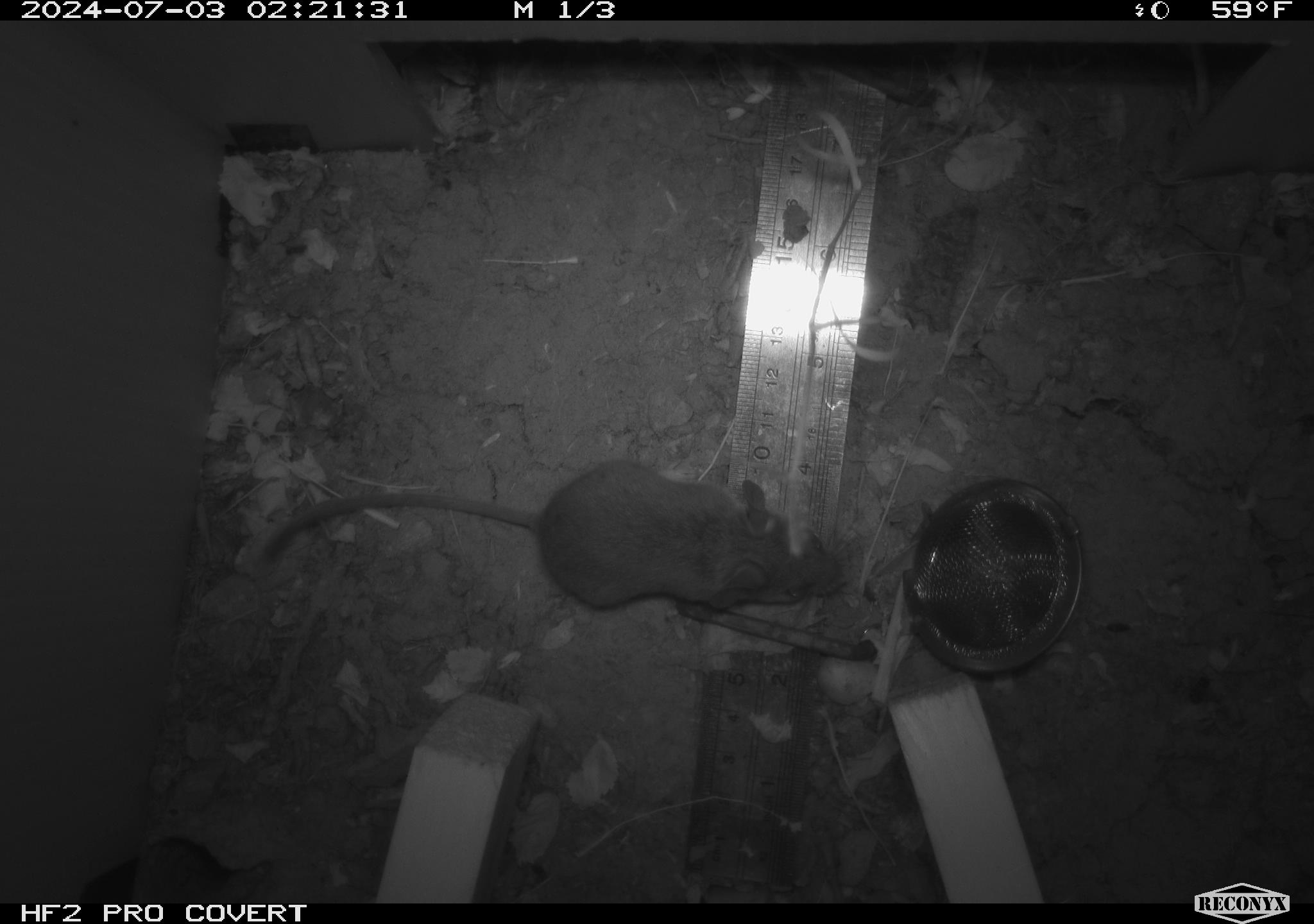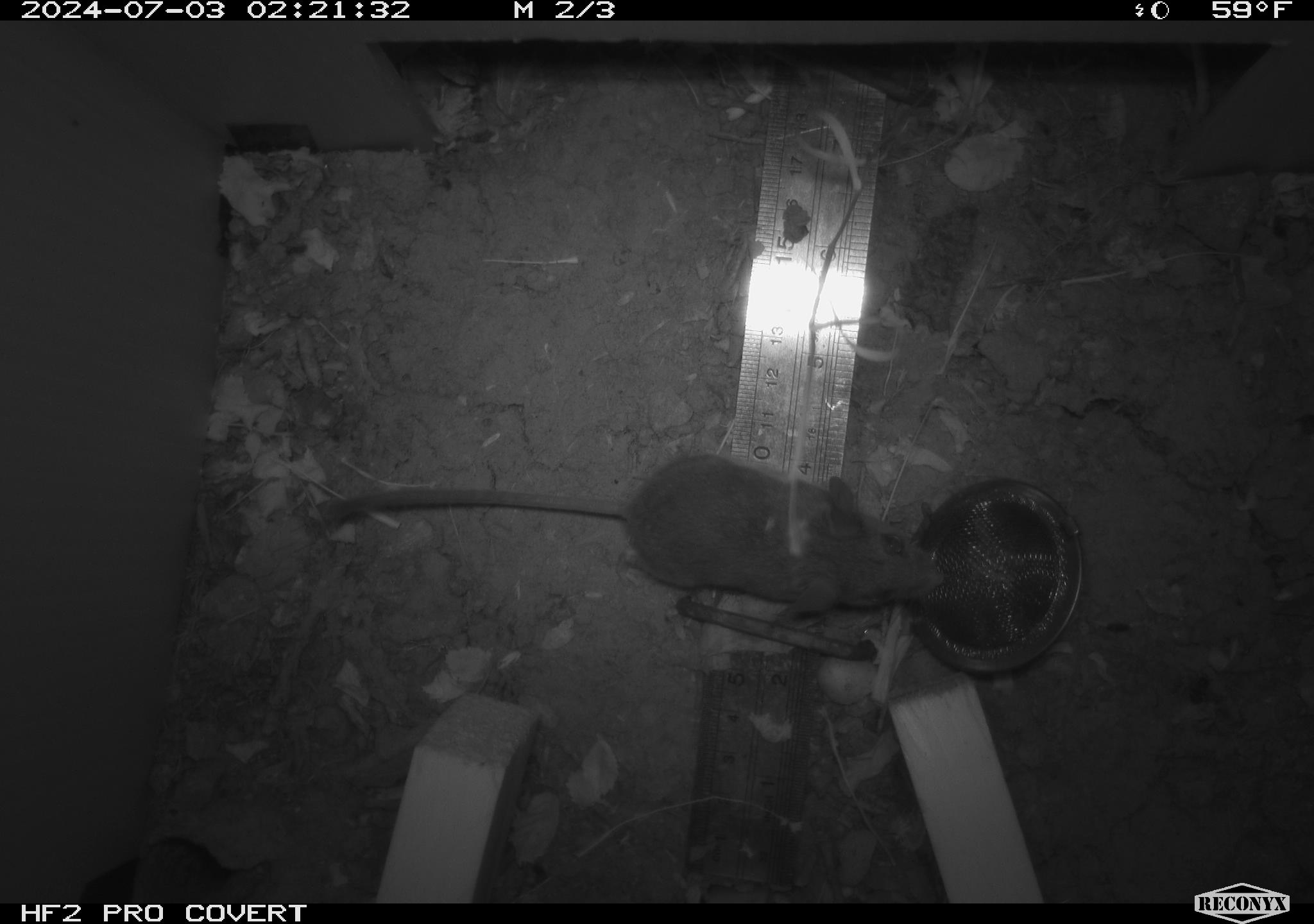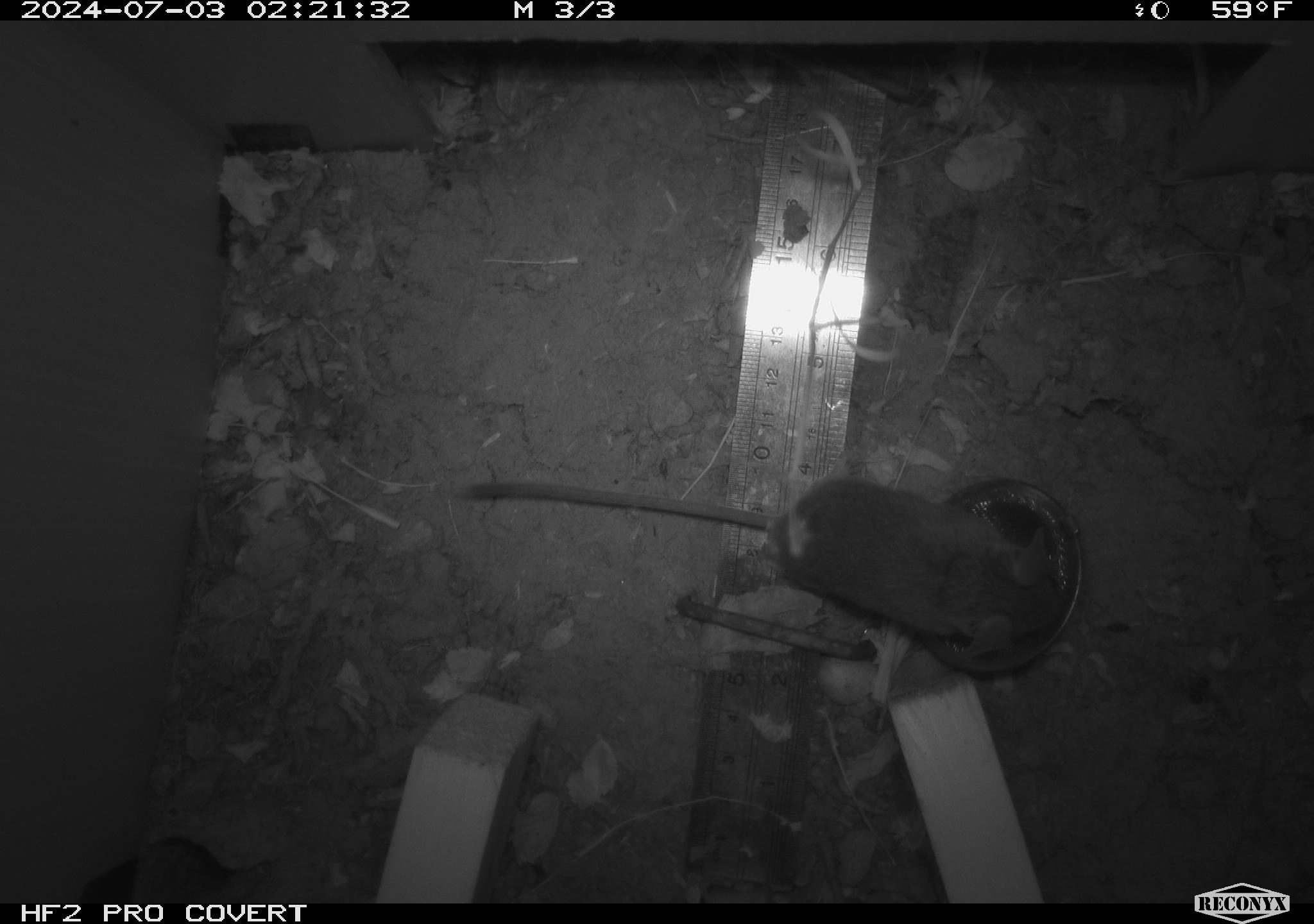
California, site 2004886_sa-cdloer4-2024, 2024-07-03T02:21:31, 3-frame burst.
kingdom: Animalia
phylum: Chordata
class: Mammalia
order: Rodentia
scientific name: Rodentia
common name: rodent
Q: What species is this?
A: Rodent (Rodentia).